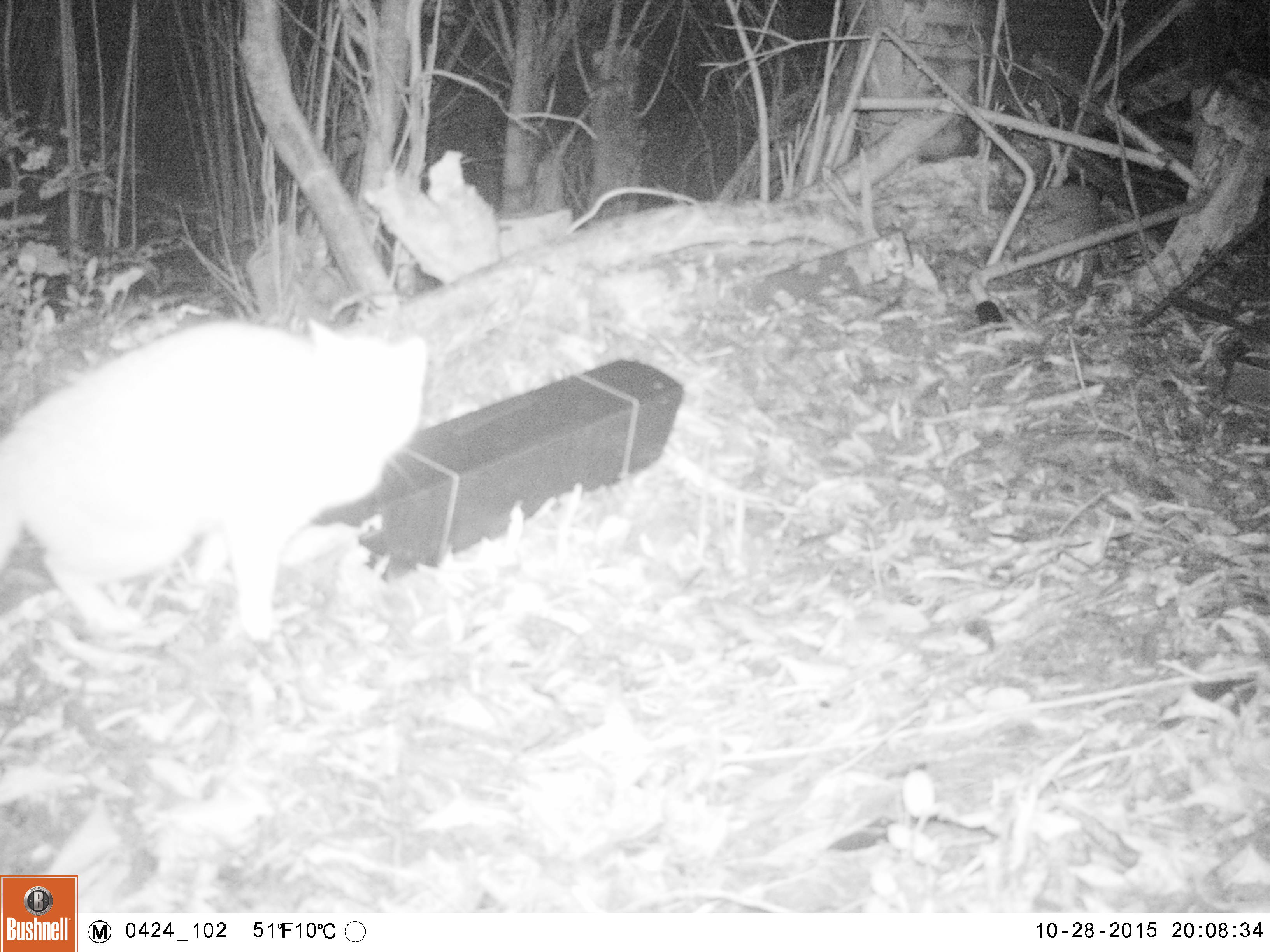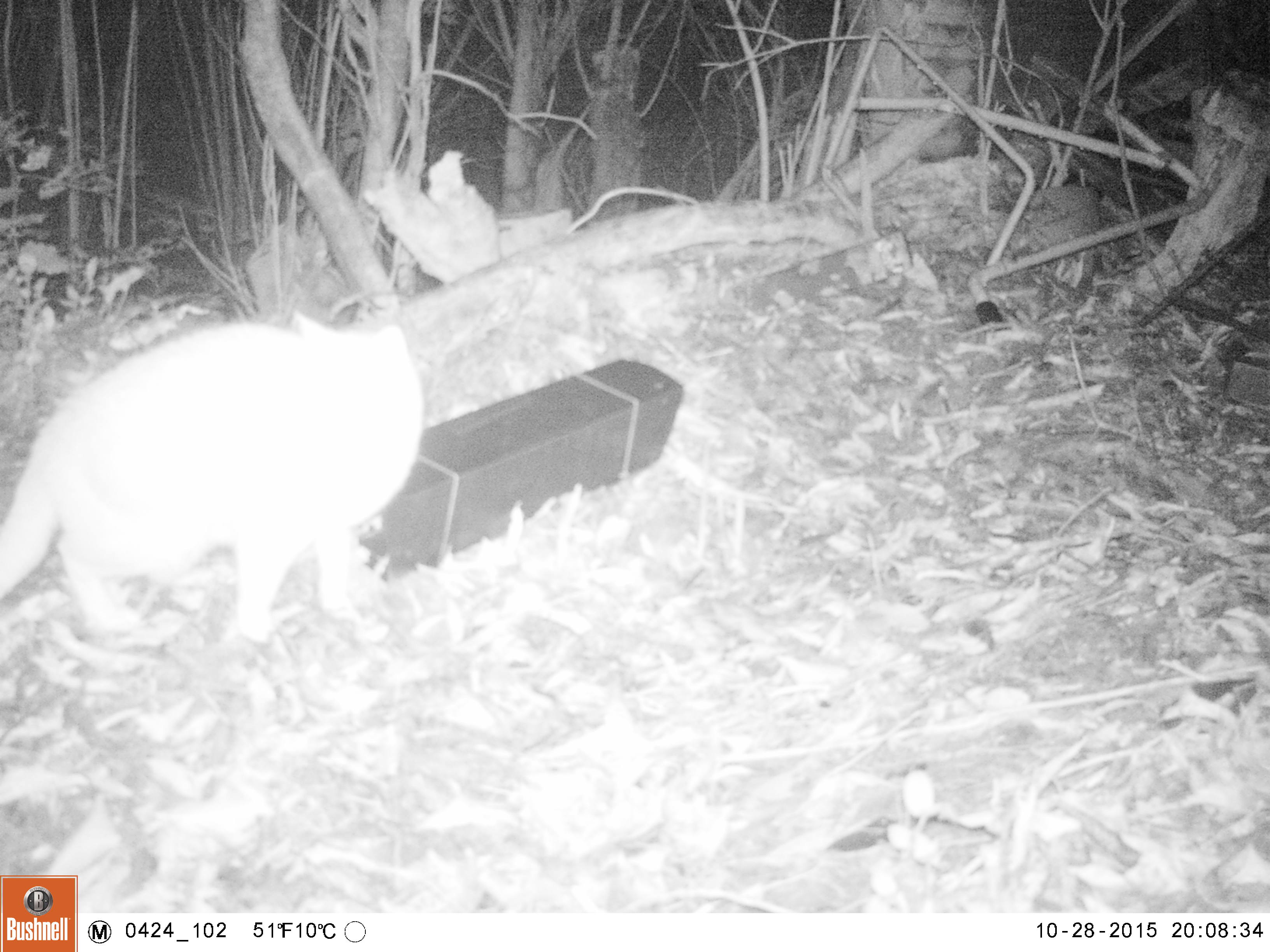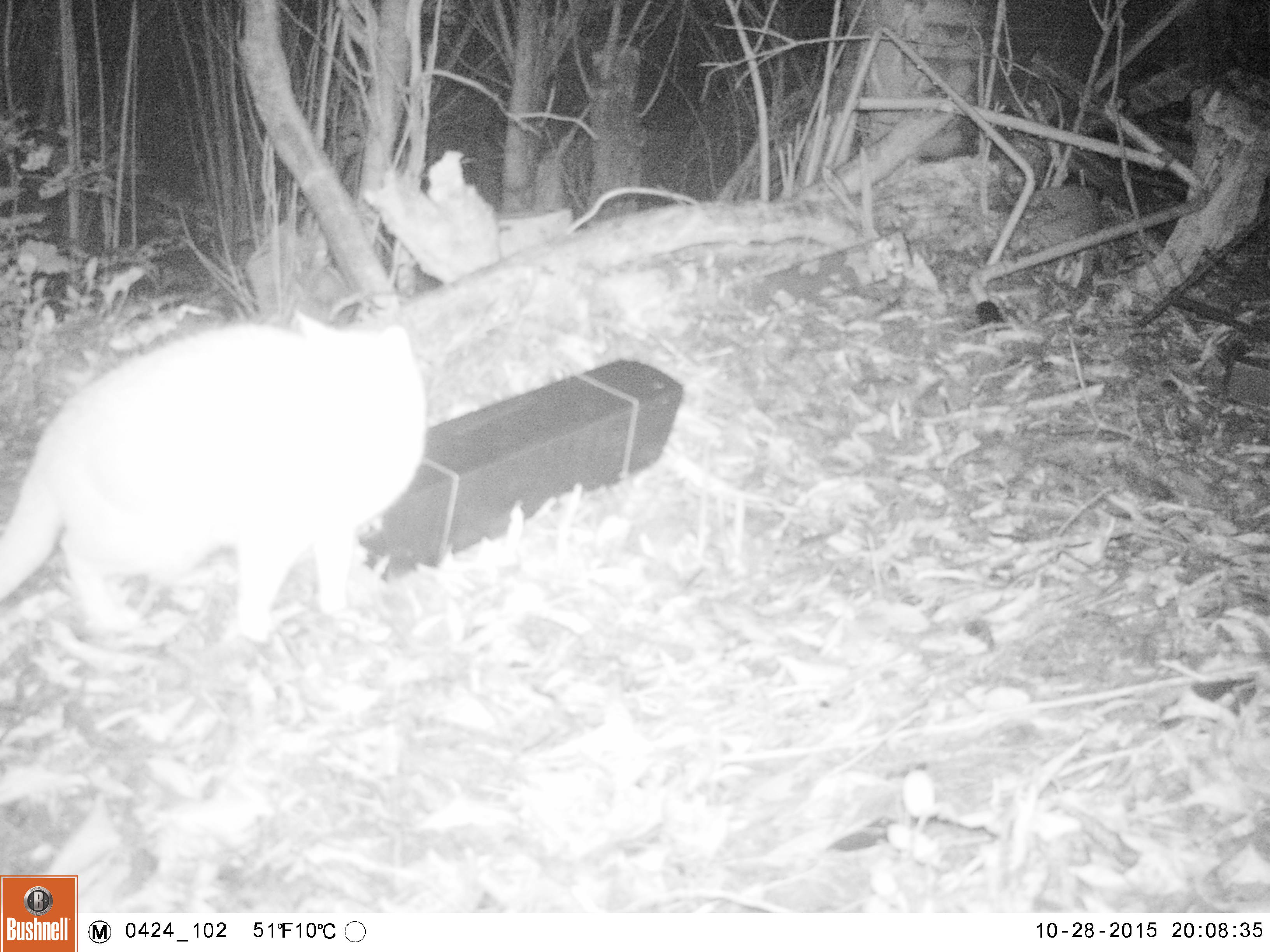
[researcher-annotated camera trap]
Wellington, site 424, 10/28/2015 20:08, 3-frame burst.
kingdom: Animalia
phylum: Chordata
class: Mammalia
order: Carnivora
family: Felidae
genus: Felis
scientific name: Felis catus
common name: cat